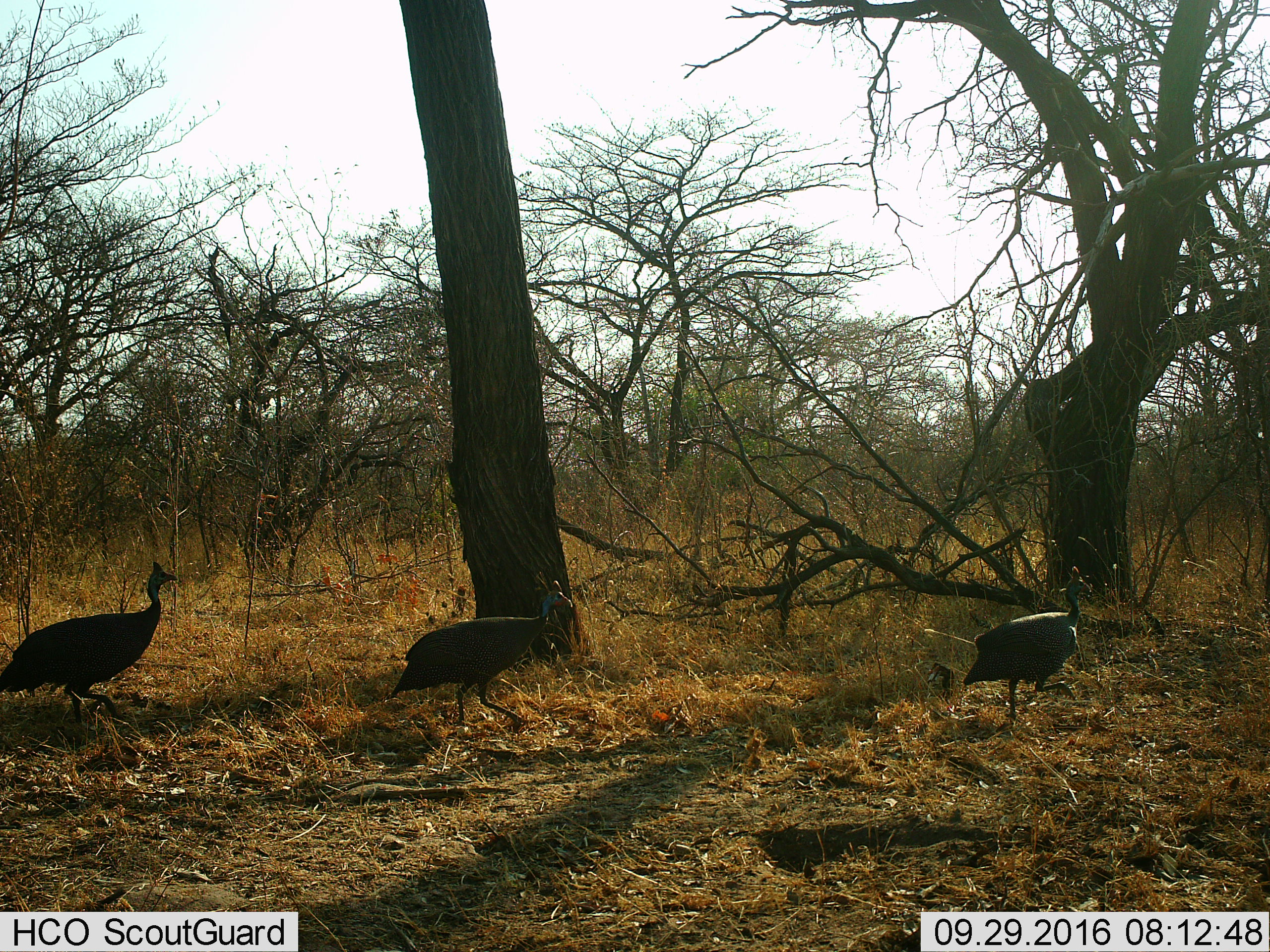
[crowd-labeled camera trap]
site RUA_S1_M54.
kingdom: Animalia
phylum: Chordata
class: Aves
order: Galliformes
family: Numididae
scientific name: Numididae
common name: guineafowl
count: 3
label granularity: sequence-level